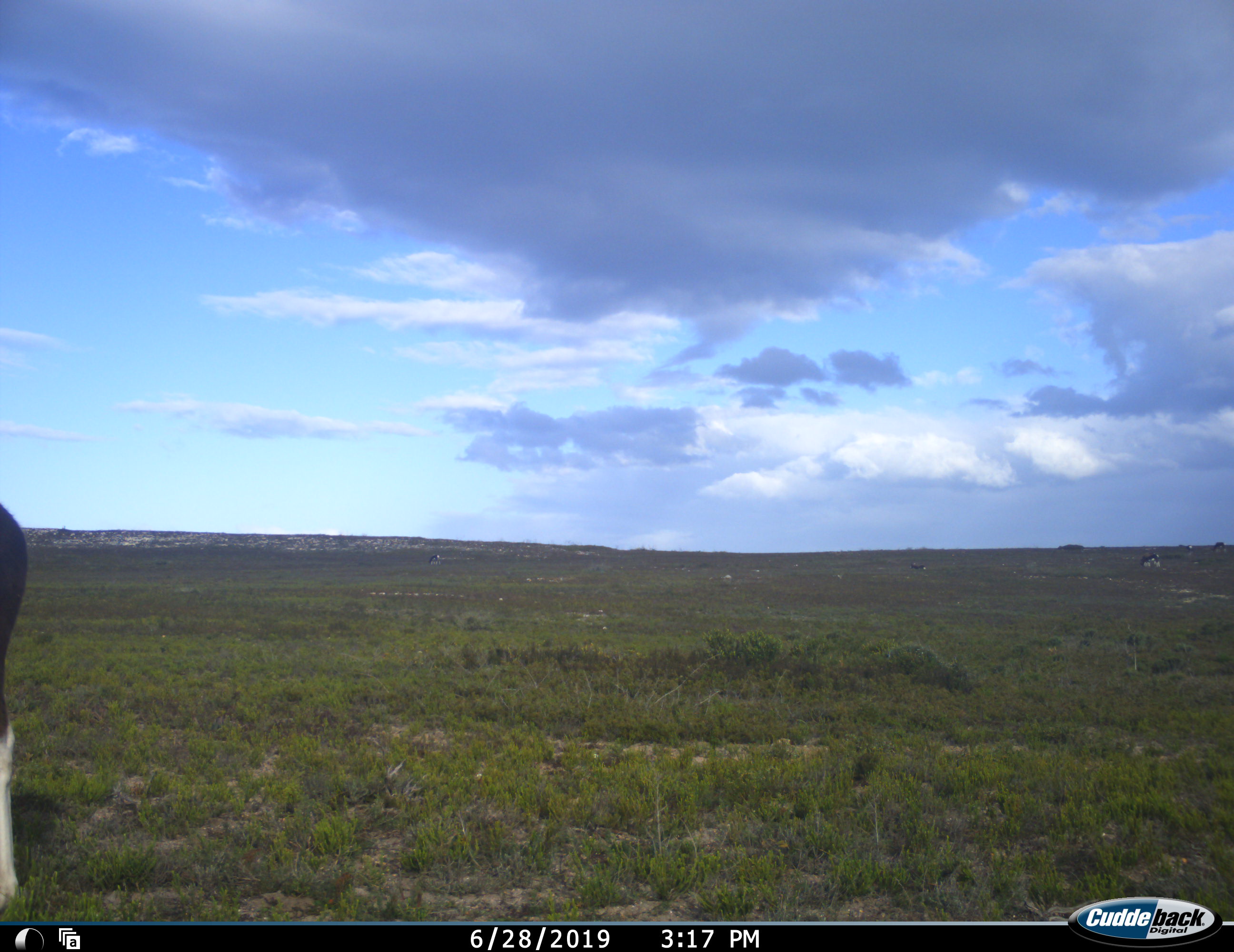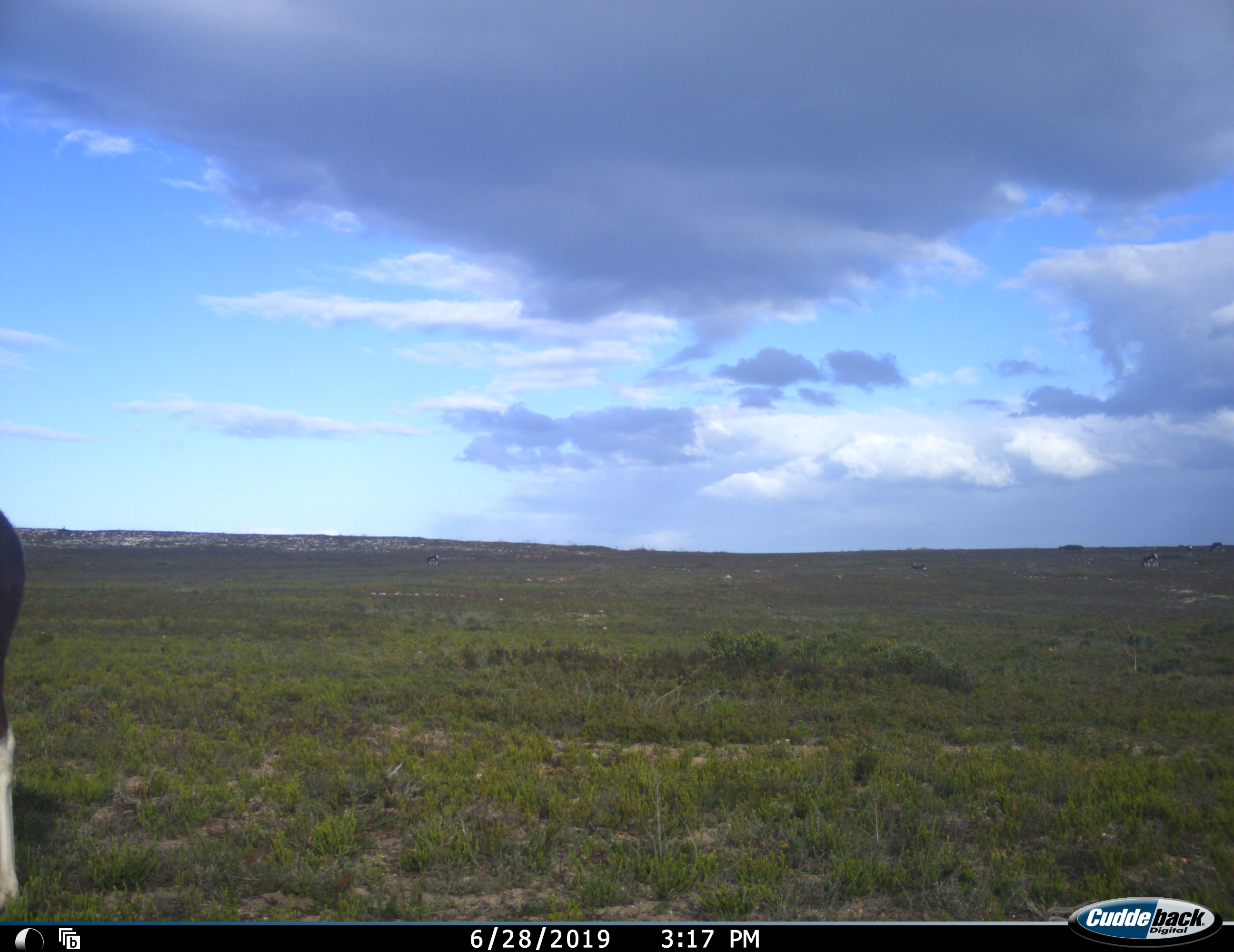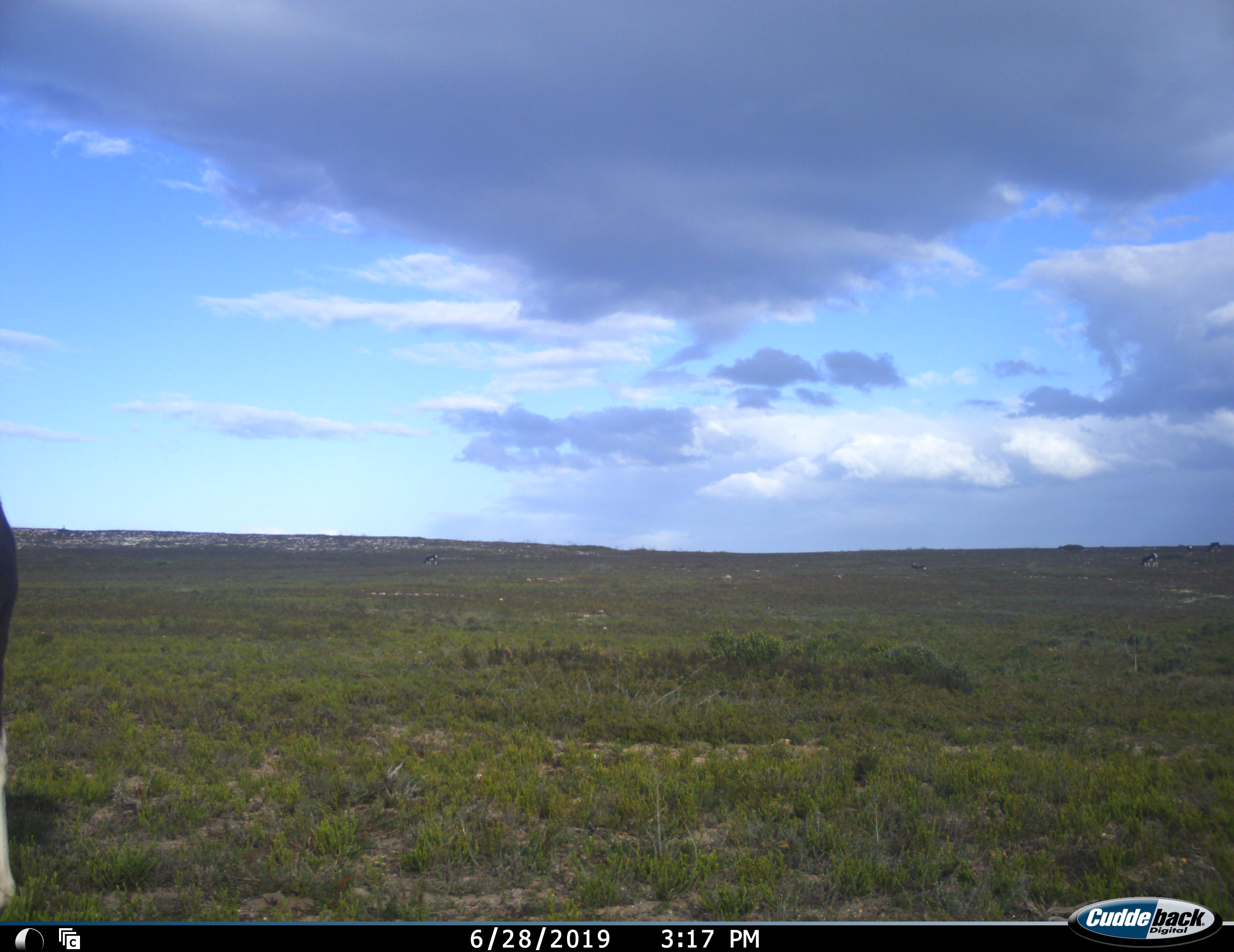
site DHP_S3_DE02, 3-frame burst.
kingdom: Animalia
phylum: Chordata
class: Mammalia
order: Artiodactyla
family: Bovidae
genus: Damaliscus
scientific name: Damaliscus pygargus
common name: bontebok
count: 3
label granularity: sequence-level